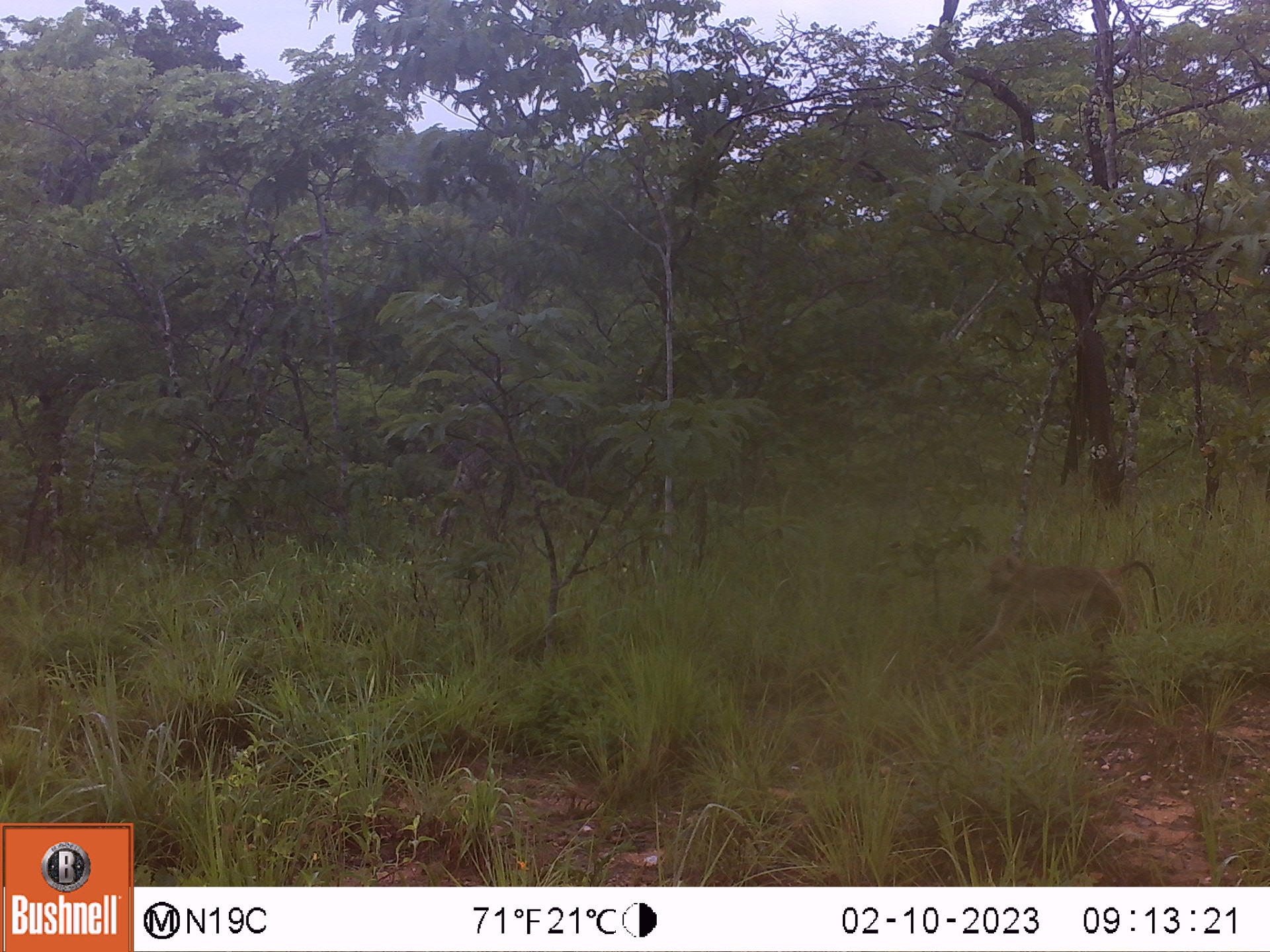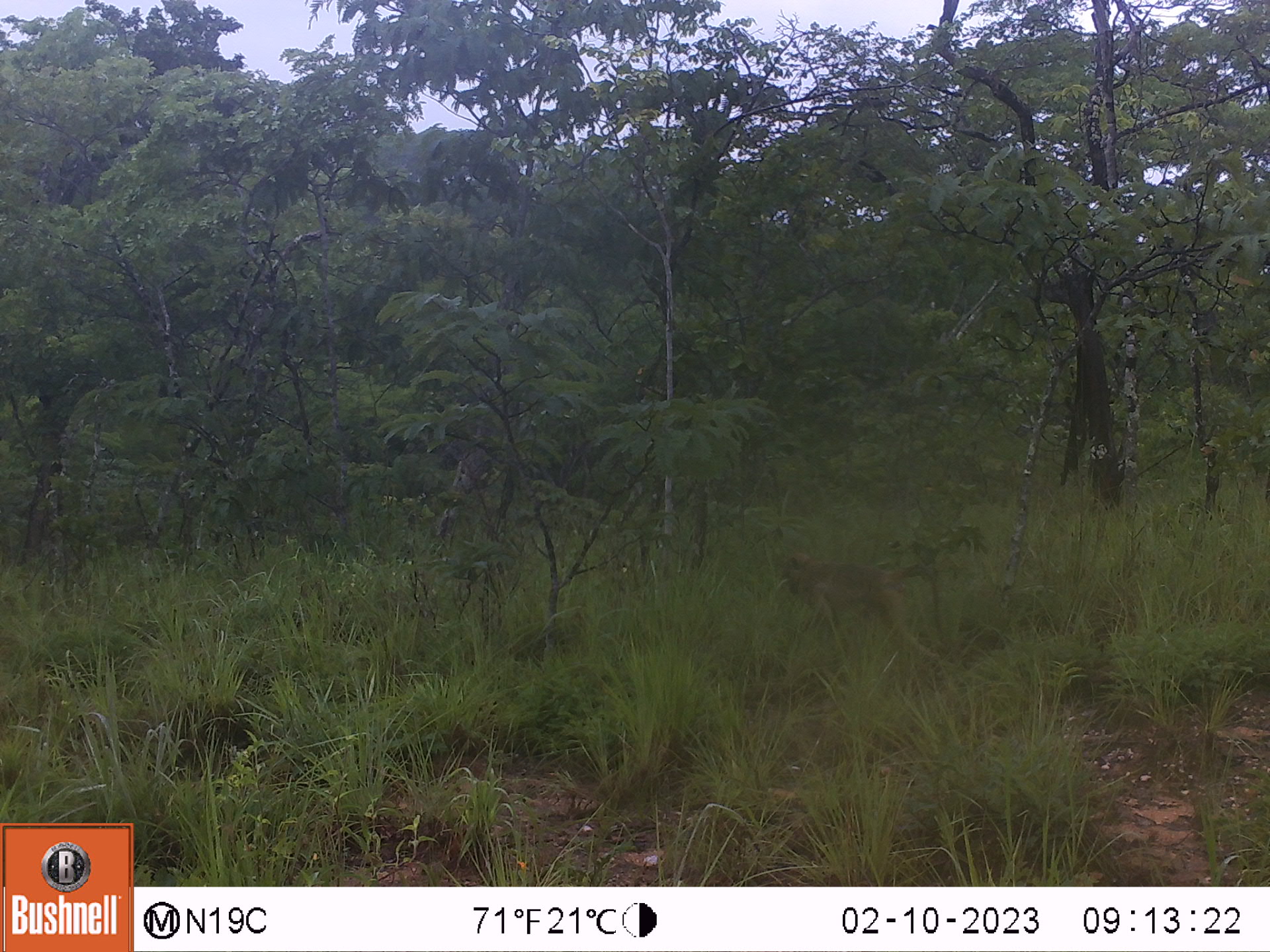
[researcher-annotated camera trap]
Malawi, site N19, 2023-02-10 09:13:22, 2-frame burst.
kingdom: Animalia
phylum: Chordata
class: Mammalia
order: Primates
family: Cercopithecidae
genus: Papio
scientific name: Papio cynocephalus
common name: yellow baboon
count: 1